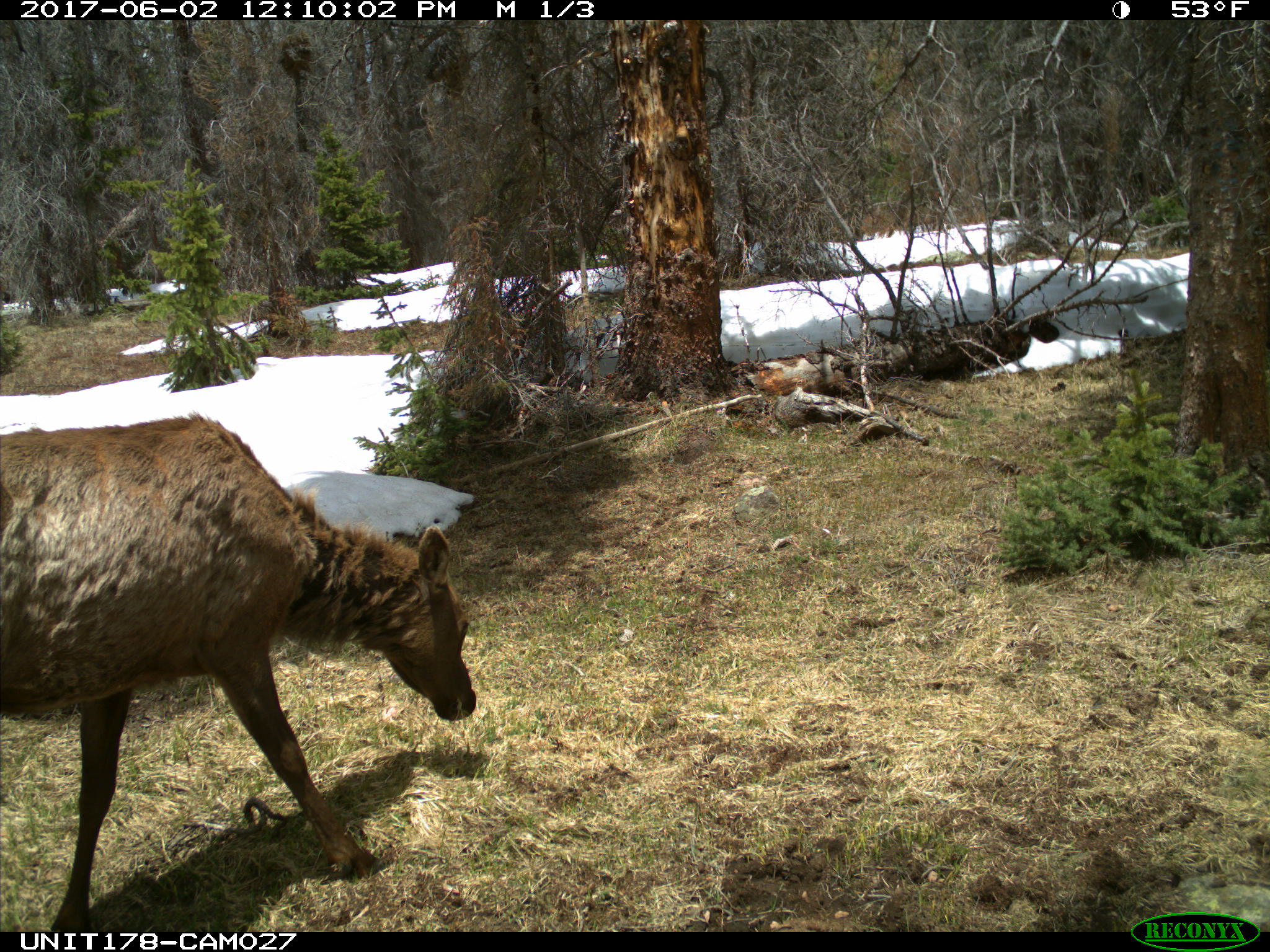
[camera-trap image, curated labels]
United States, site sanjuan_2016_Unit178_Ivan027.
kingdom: Animalia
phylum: Chordata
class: Mammalia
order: Artiodactyla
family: Cervidae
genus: Cervus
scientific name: Cervus elaphus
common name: red deer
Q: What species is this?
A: Cervus elaphus (red deer).